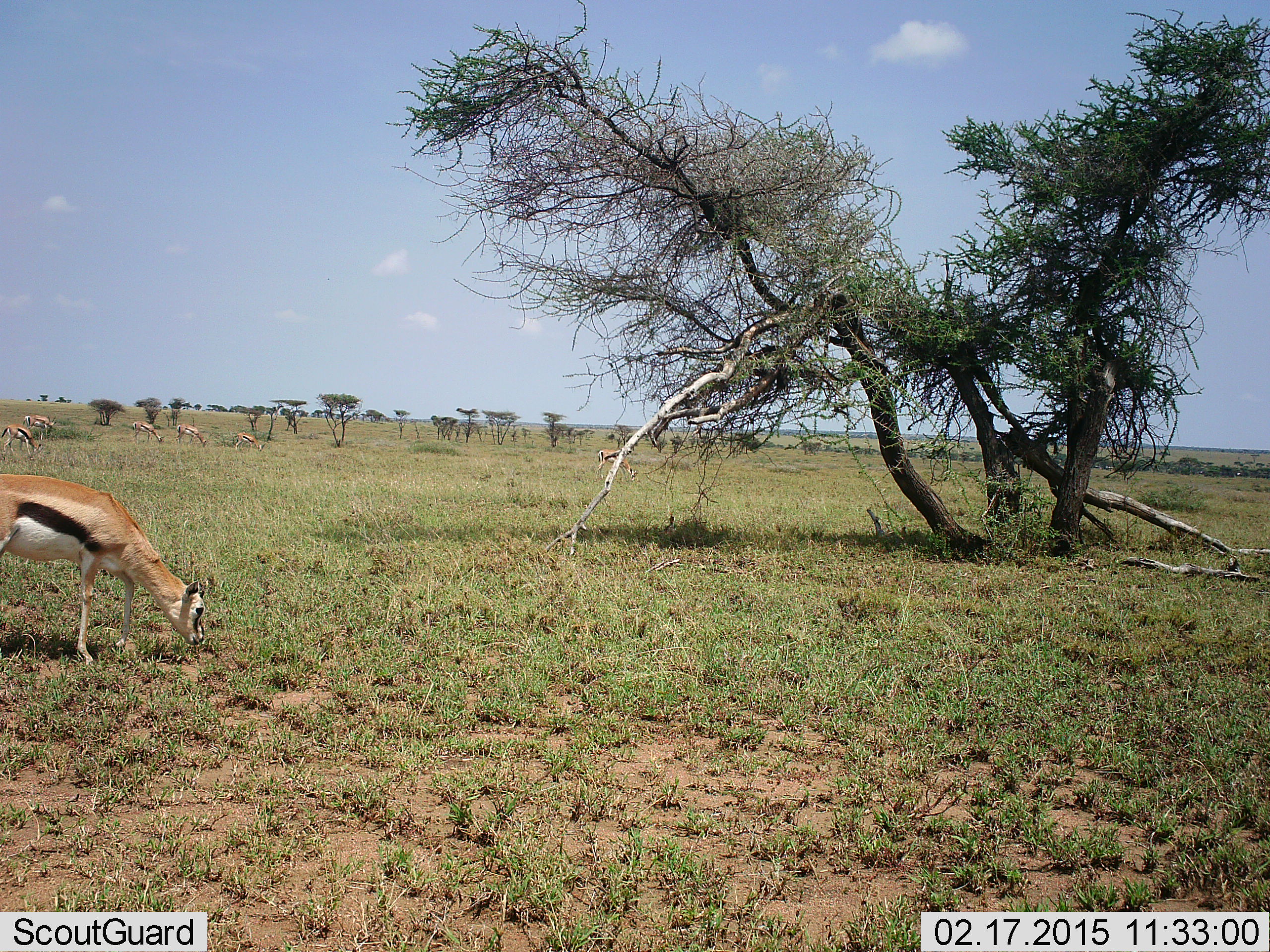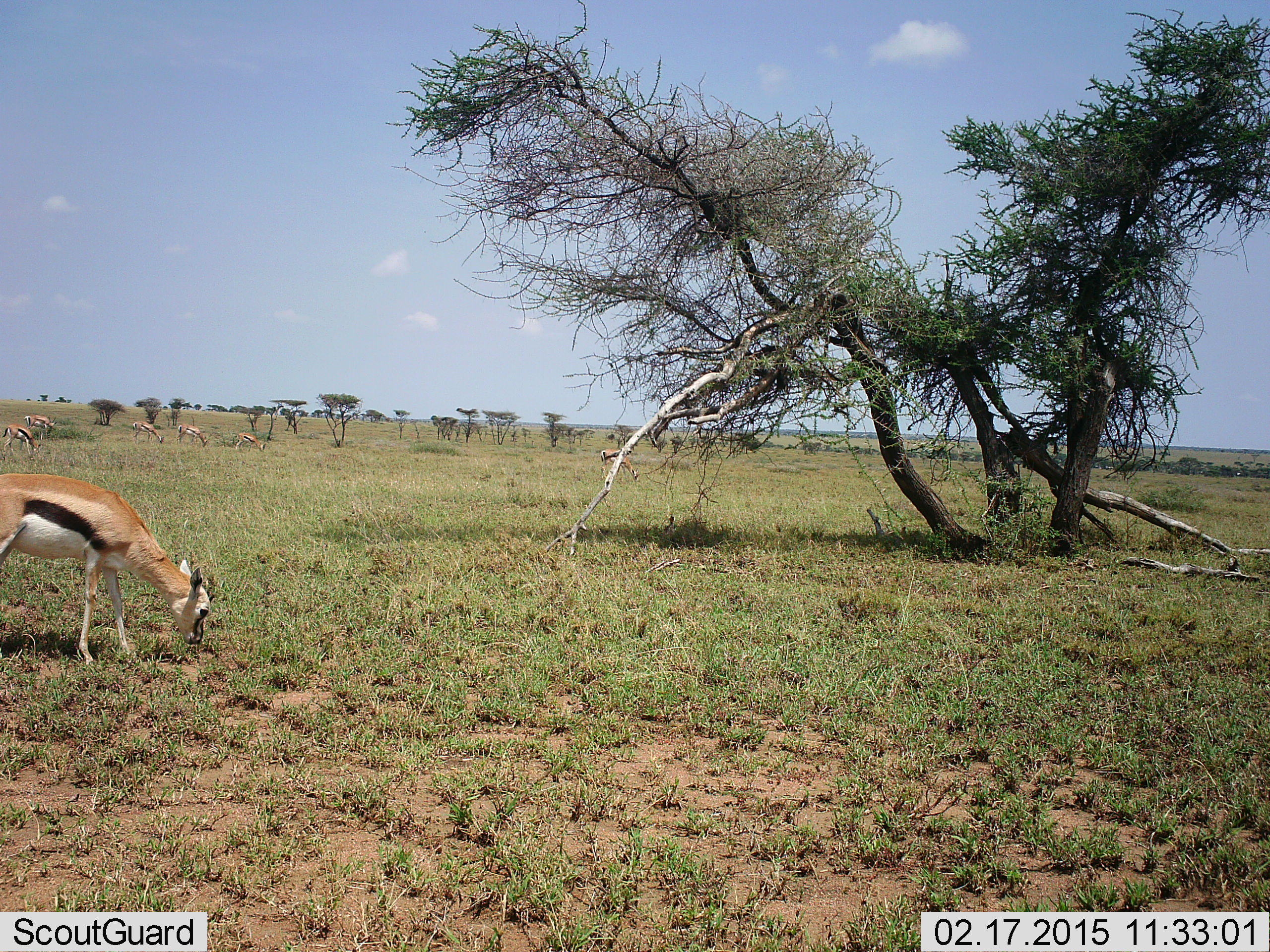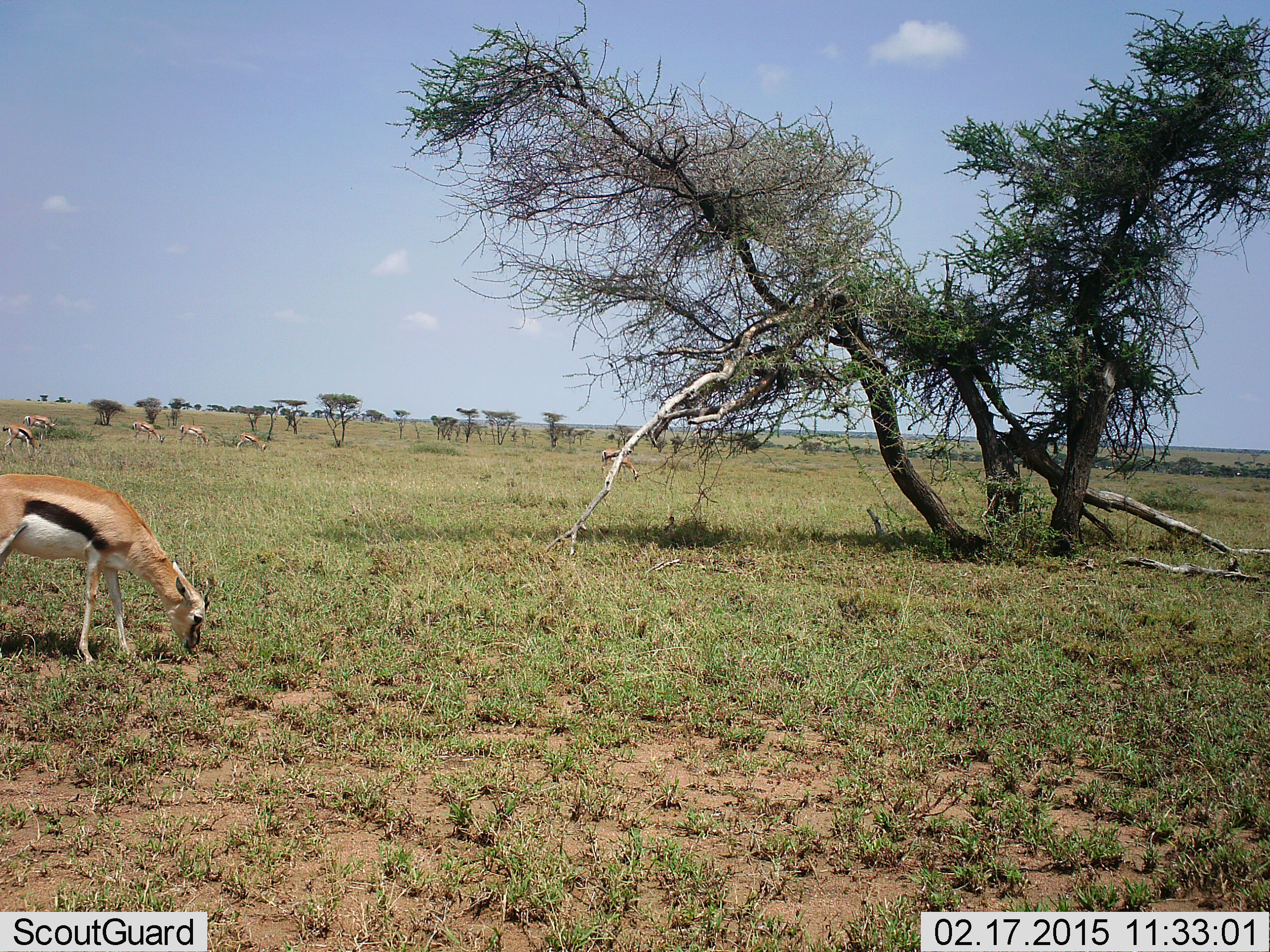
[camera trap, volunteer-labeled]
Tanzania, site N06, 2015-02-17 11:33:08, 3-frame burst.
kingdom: Animalia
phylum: Chordata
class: Mammalia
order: Artiodactyla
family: Bovidae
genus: Eudorcas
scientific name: Eudorcas thomsonii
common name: thomson's gazelle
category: gazellethomsons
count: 1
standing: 0%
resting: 0%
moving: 0%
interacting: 0%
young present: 0%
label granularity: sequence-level